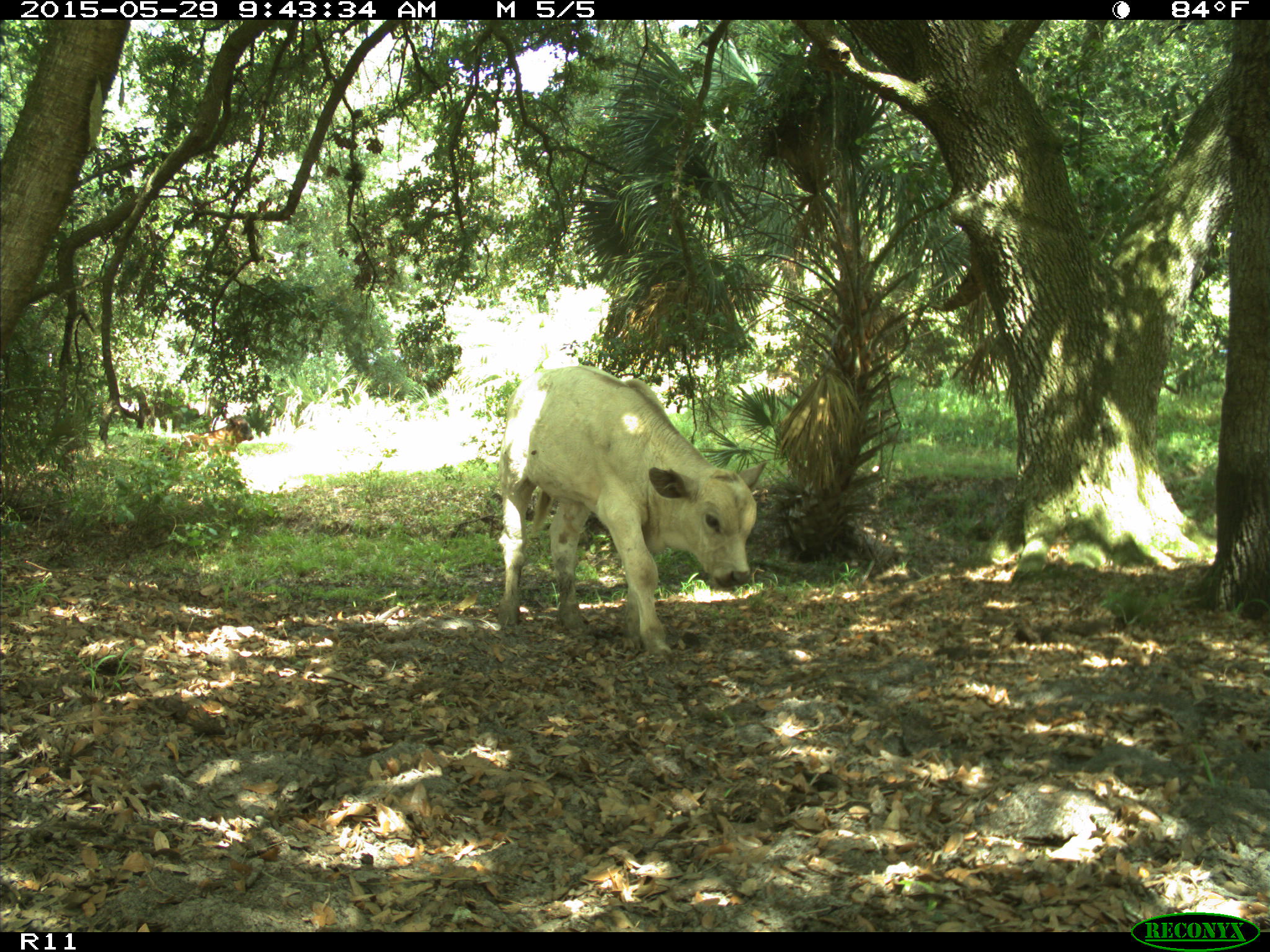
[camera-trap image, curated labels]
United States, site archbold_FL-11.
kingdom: Animalia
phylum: Chordata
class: Mammalia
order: Artiodactyla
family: Bovidae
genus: Bos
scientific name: Bos taurus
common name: domestic cow